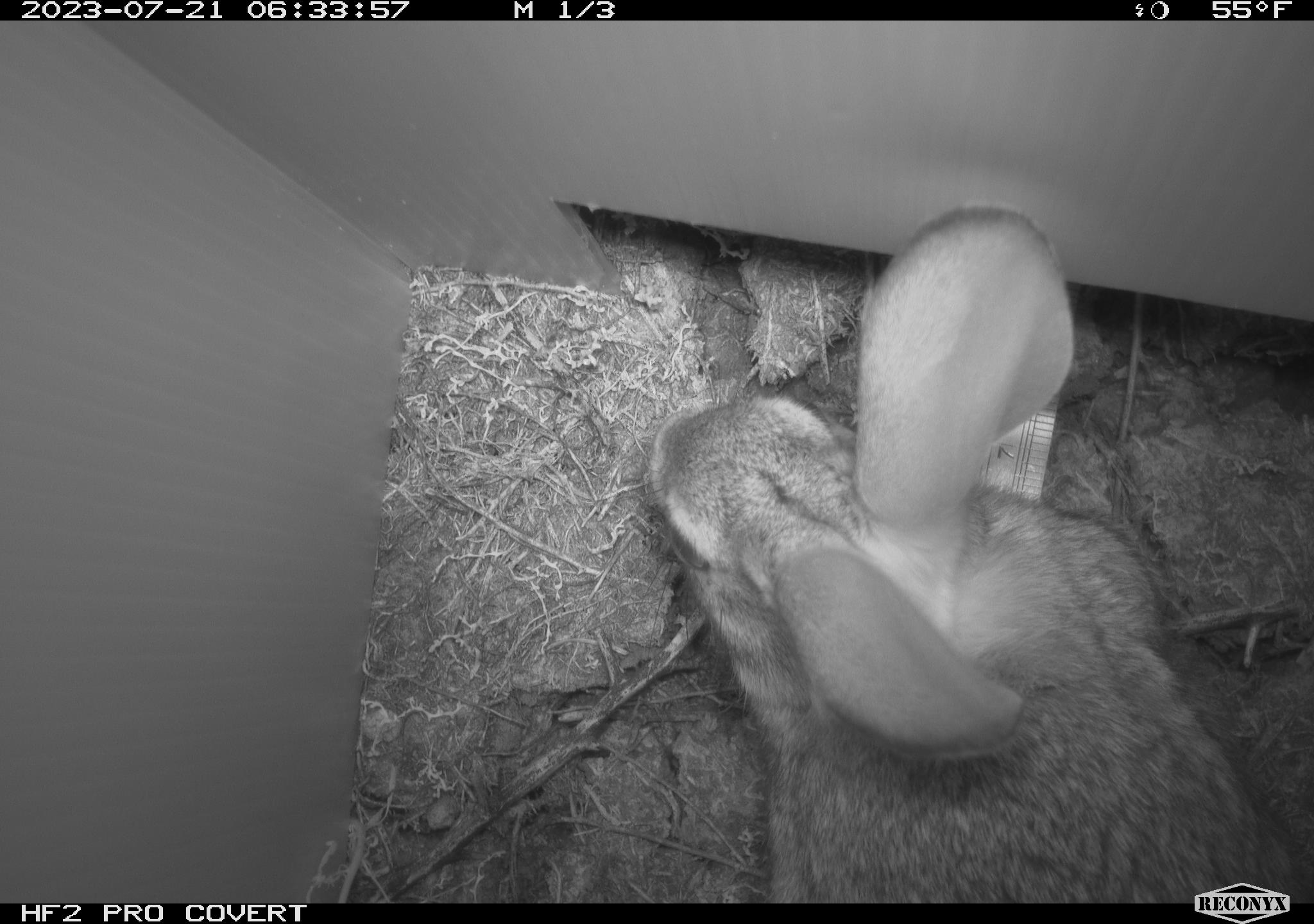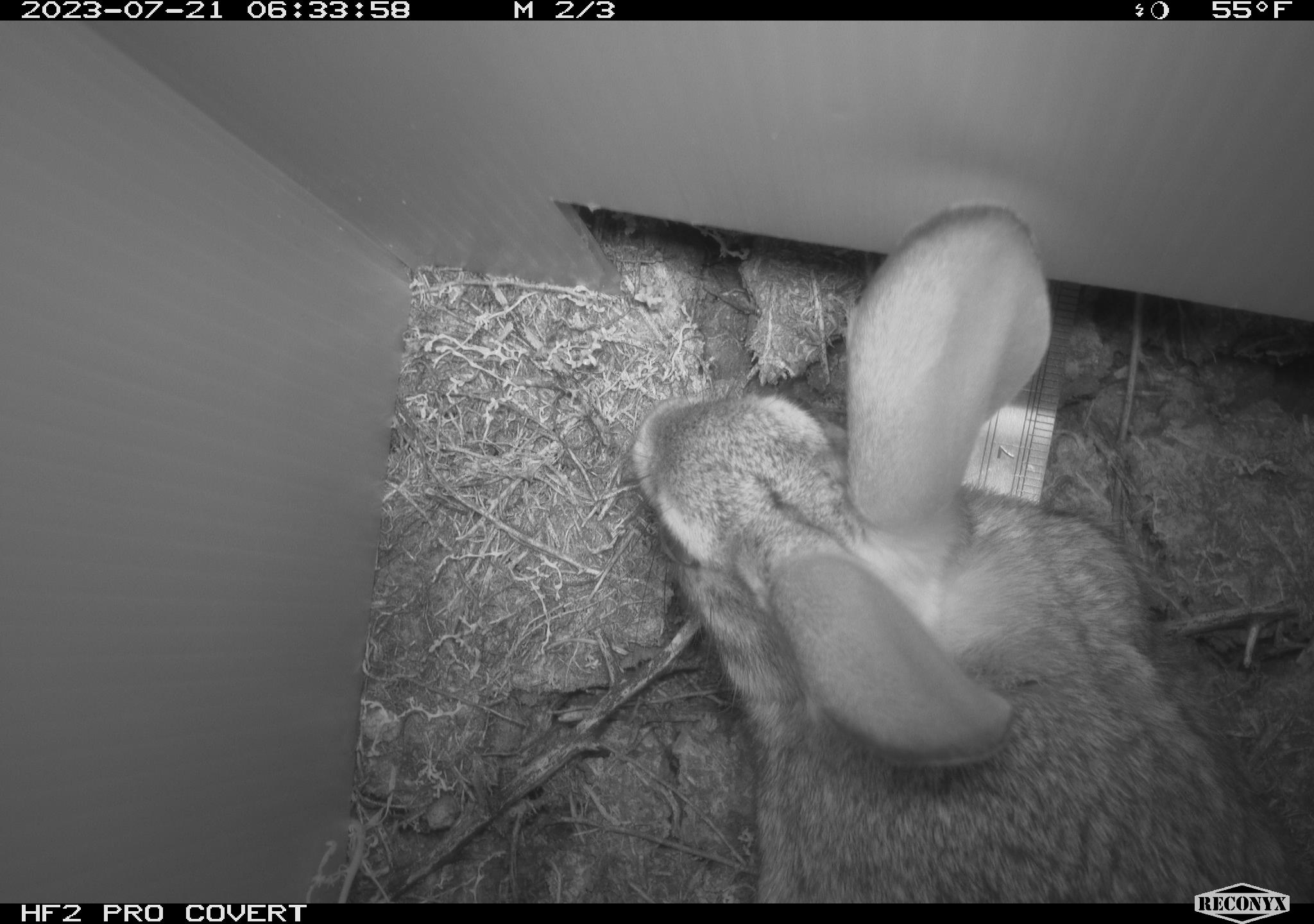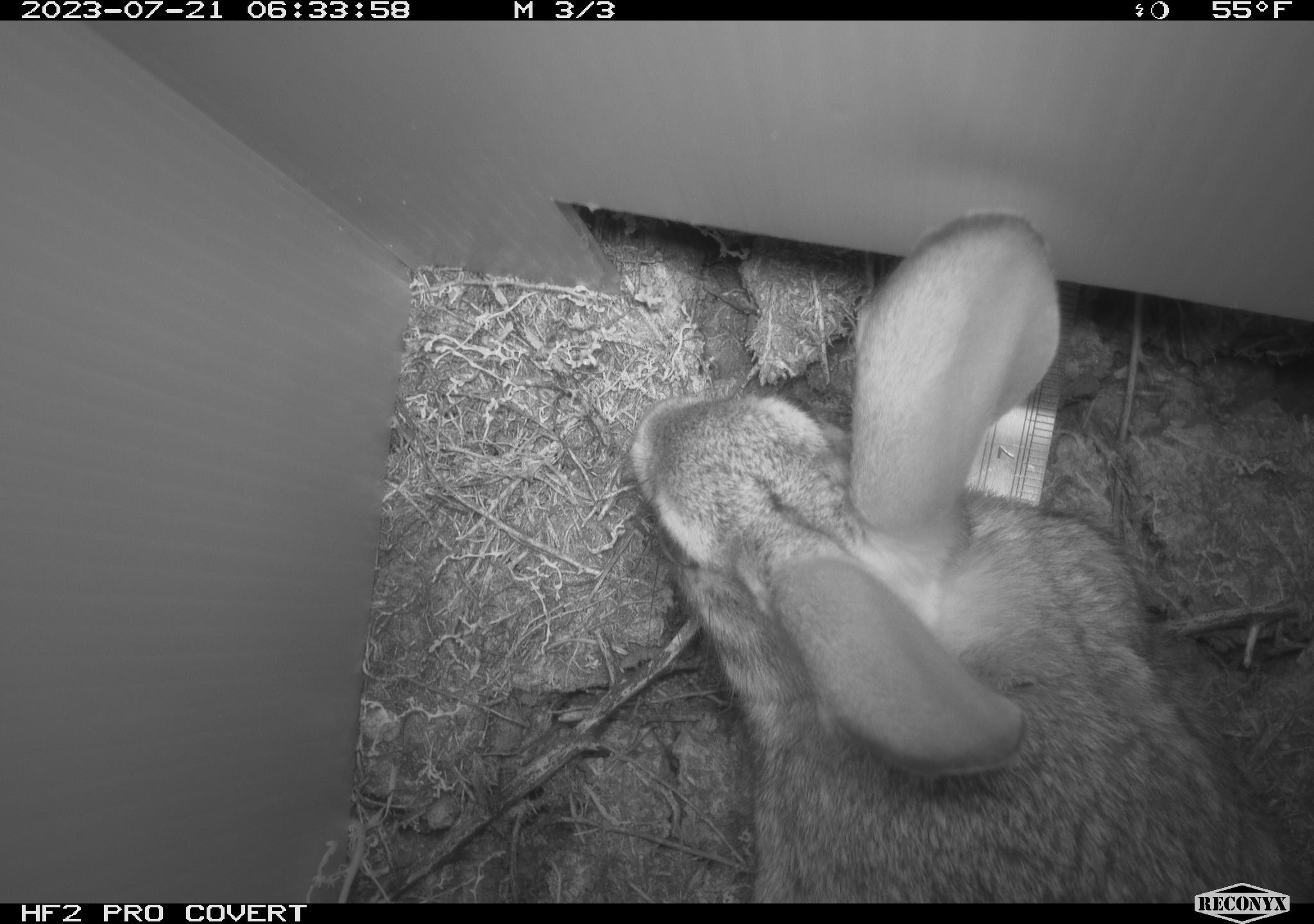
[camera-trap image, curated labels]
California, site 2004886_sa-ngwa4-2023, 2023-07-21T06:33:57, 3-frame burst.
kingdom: Animalia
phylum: Chordata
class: Mammalia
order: Lagomorpha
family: Leporidae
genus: Sylvilagus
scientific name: Sylvilagus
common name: cottontail rabbits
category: sylvilagus species